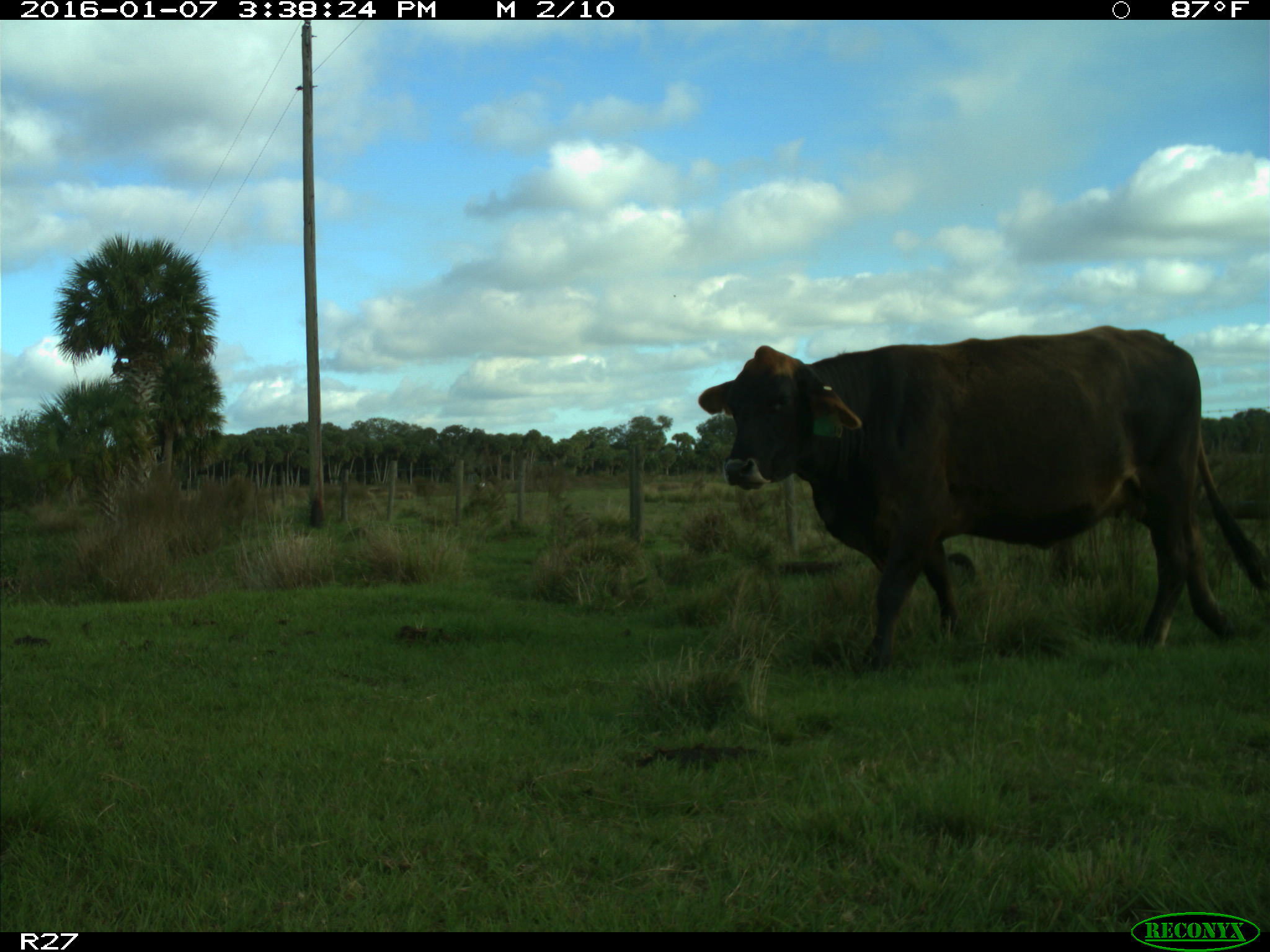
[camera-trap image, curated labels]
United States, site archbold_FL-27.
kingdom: Animalia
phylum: Chordata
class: Mammalia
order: Artiodactyla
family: Bovidae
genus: Bos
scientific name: Bos taurus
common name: domestic cow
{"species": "Bos taurus (domestic cow)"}